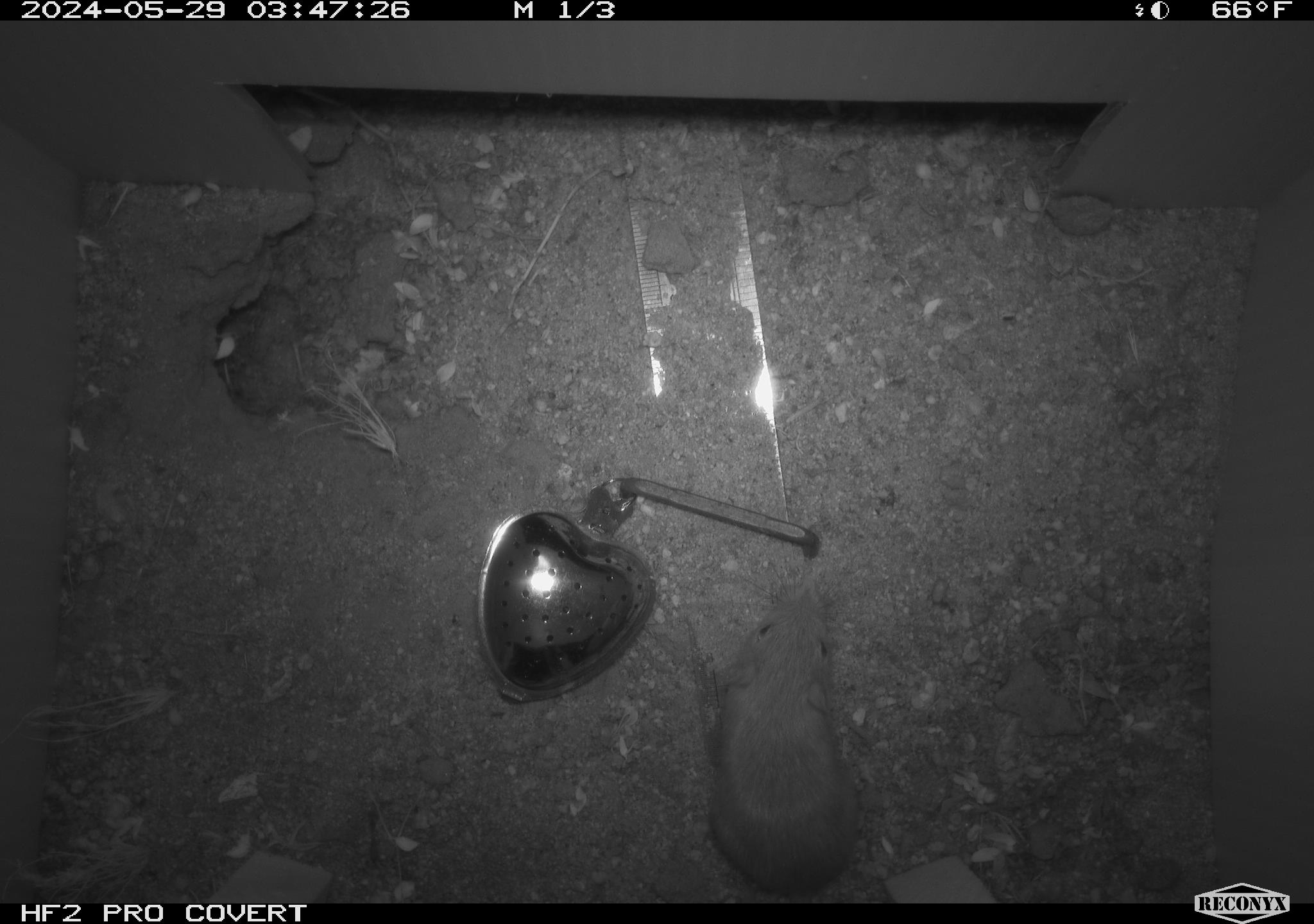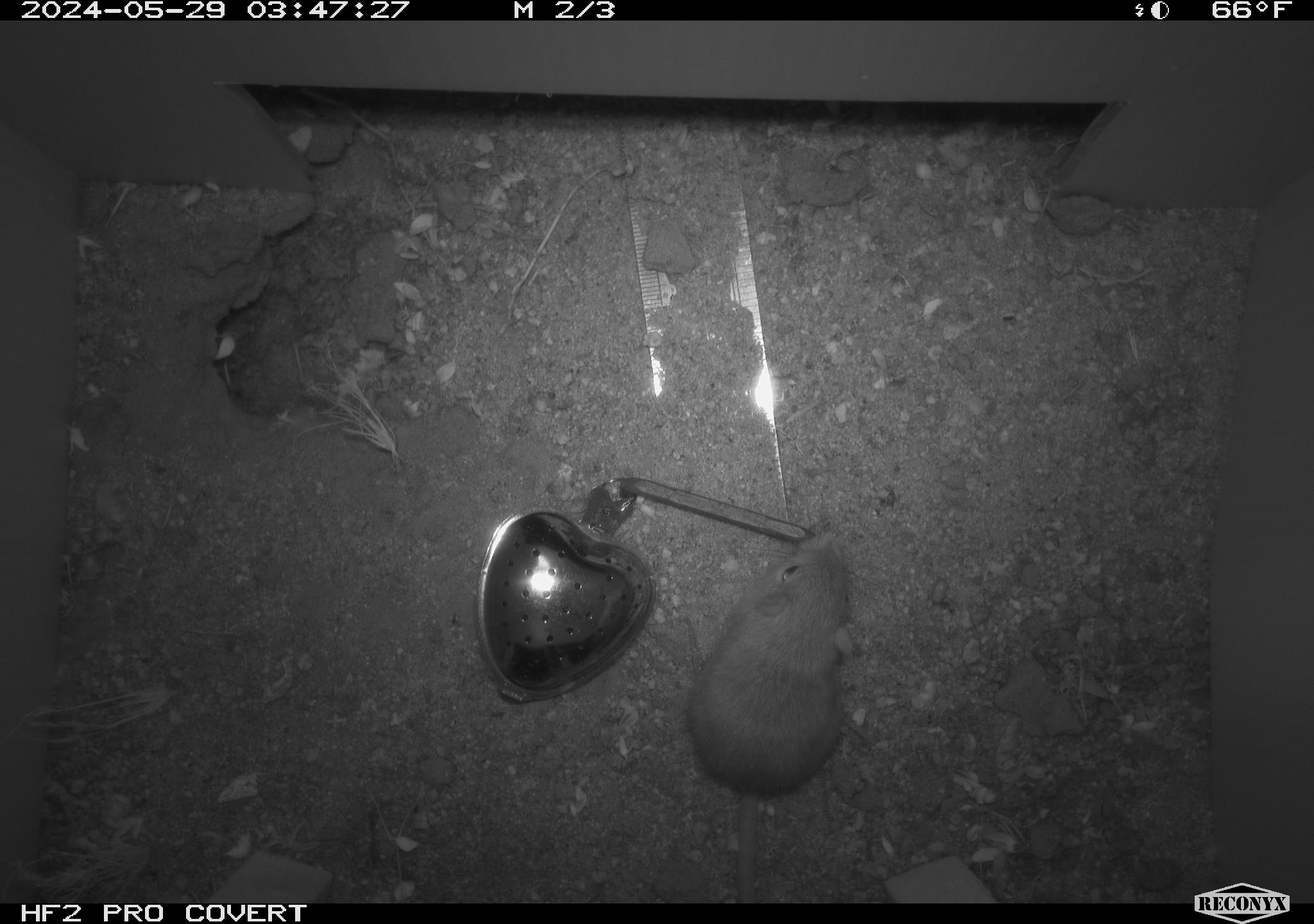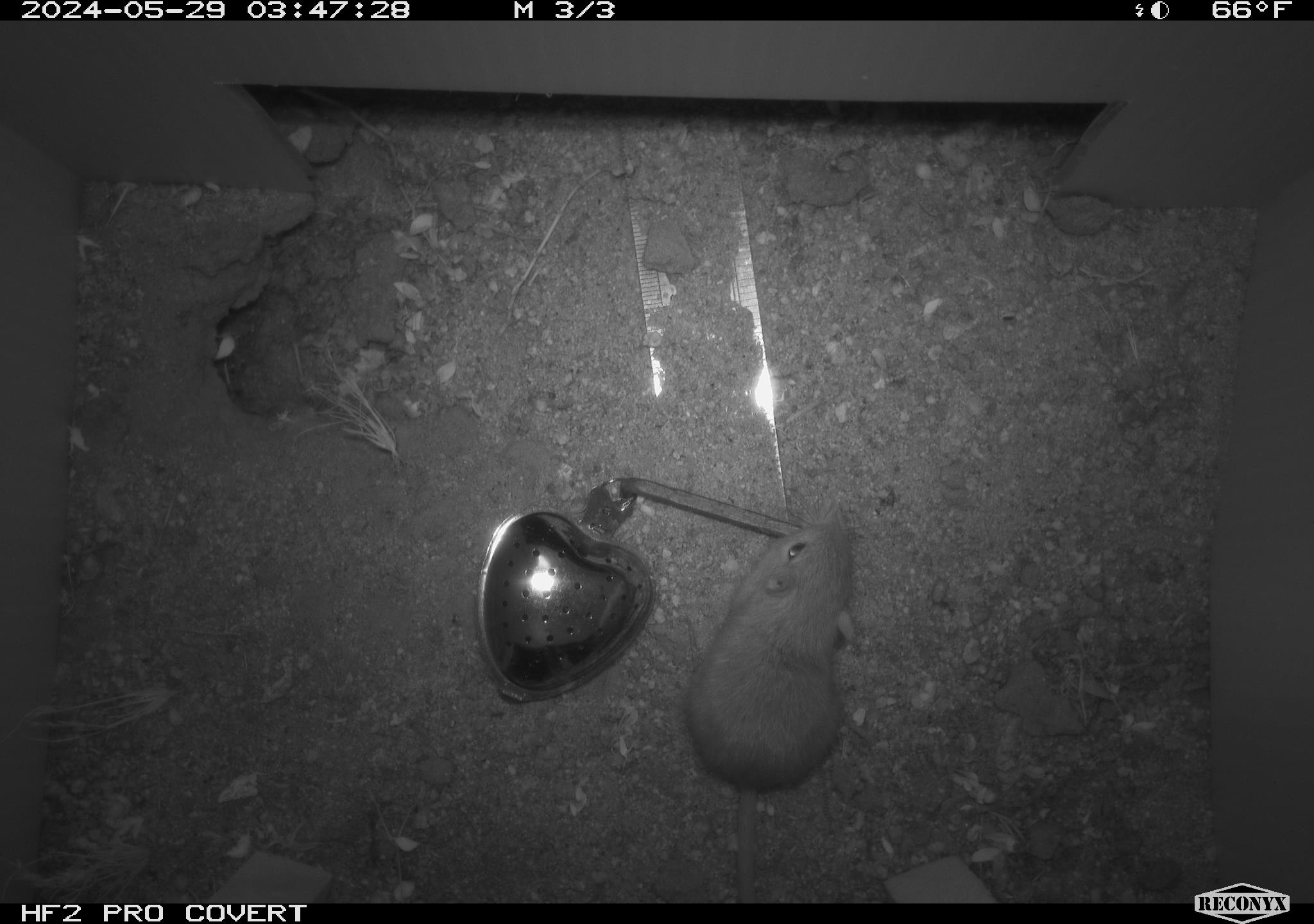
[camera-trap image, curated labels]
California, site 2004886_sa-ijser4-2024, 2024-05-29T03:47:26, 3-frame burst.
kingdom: Animalia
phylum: Chordata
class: Mammalia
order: Rodentia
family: Heteromyidae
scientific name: Heteromyidae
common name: kangaroo rats and pocket mice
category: heteromyidae family